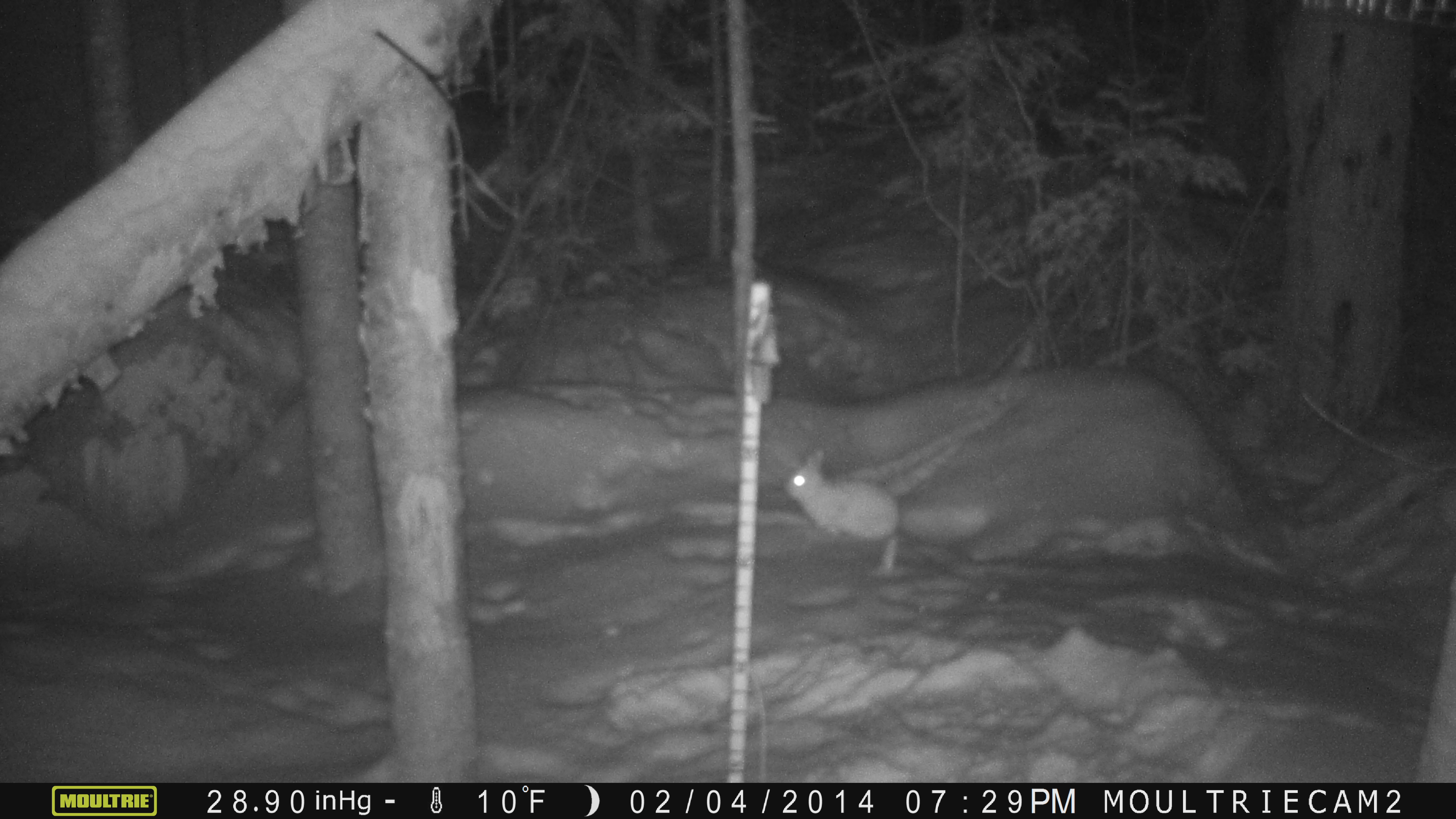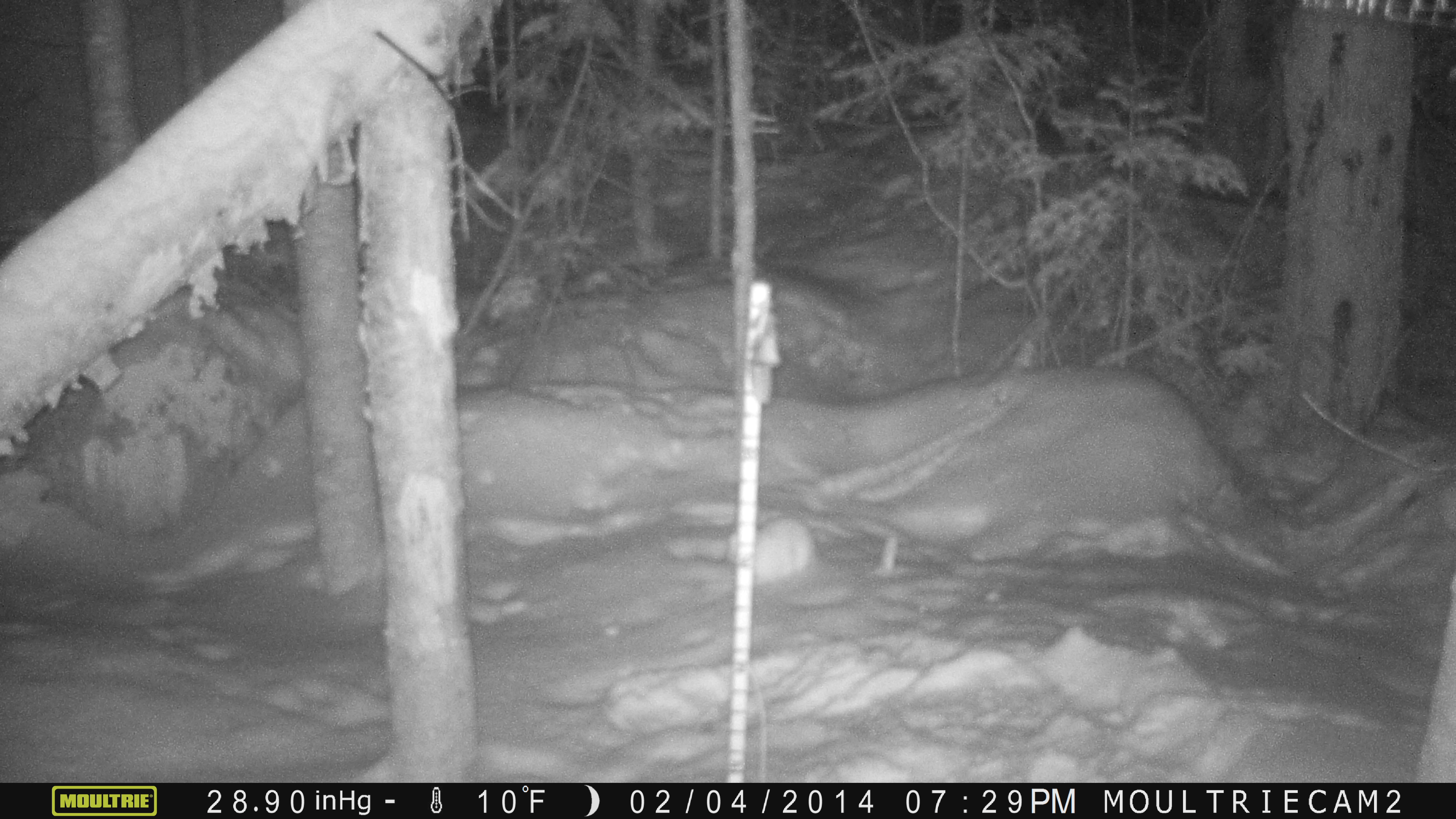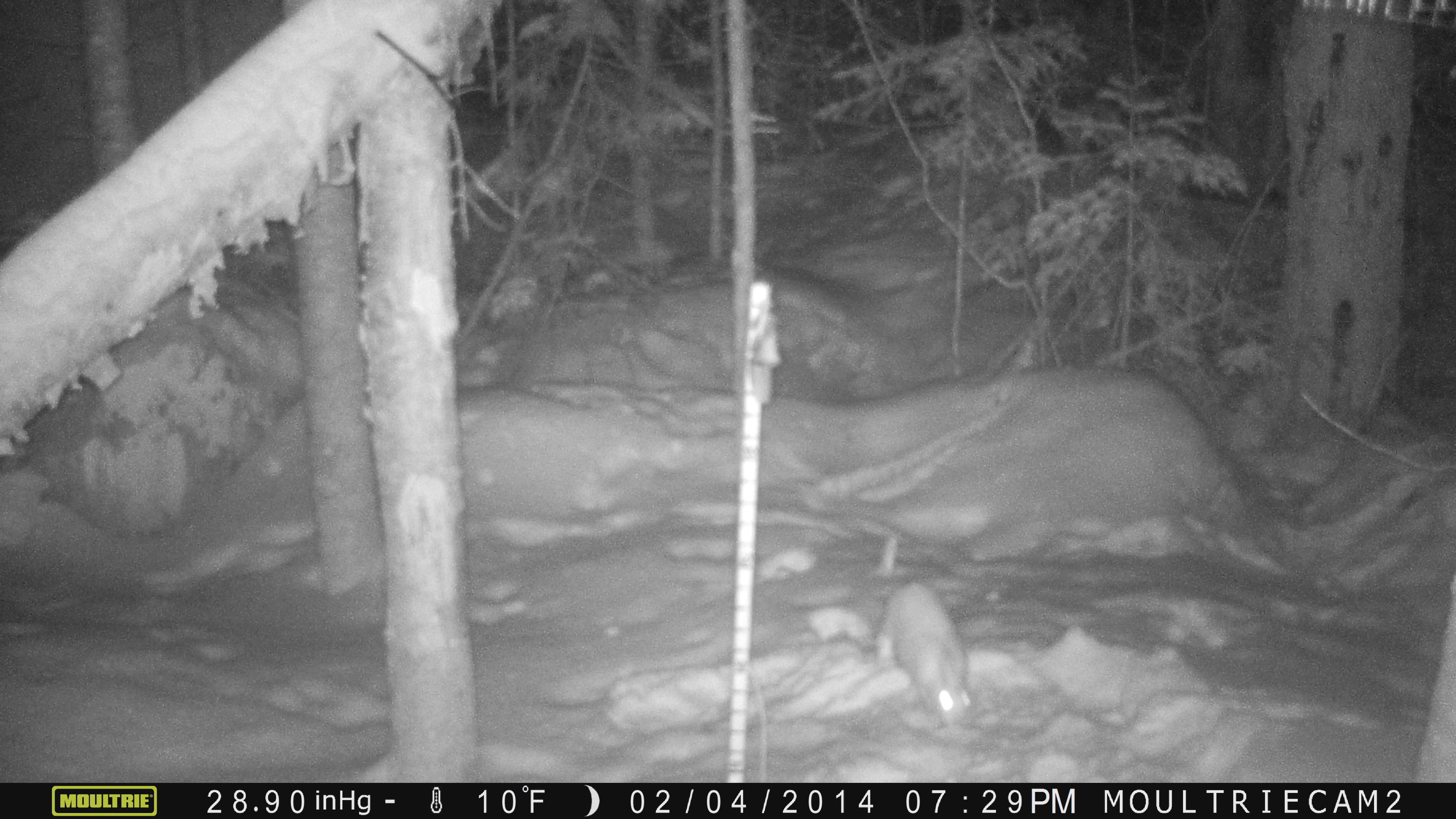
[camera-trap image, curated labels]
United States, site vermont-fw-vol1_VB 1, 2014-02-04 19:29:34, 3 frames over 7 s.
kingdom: Animalia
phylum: Chordata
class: Mammalia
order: Lagomorpha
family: Leporidae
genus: Lepus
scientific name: Lepus americanus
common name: snowshoe hare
Snowshoe hare (Lepus americanus).